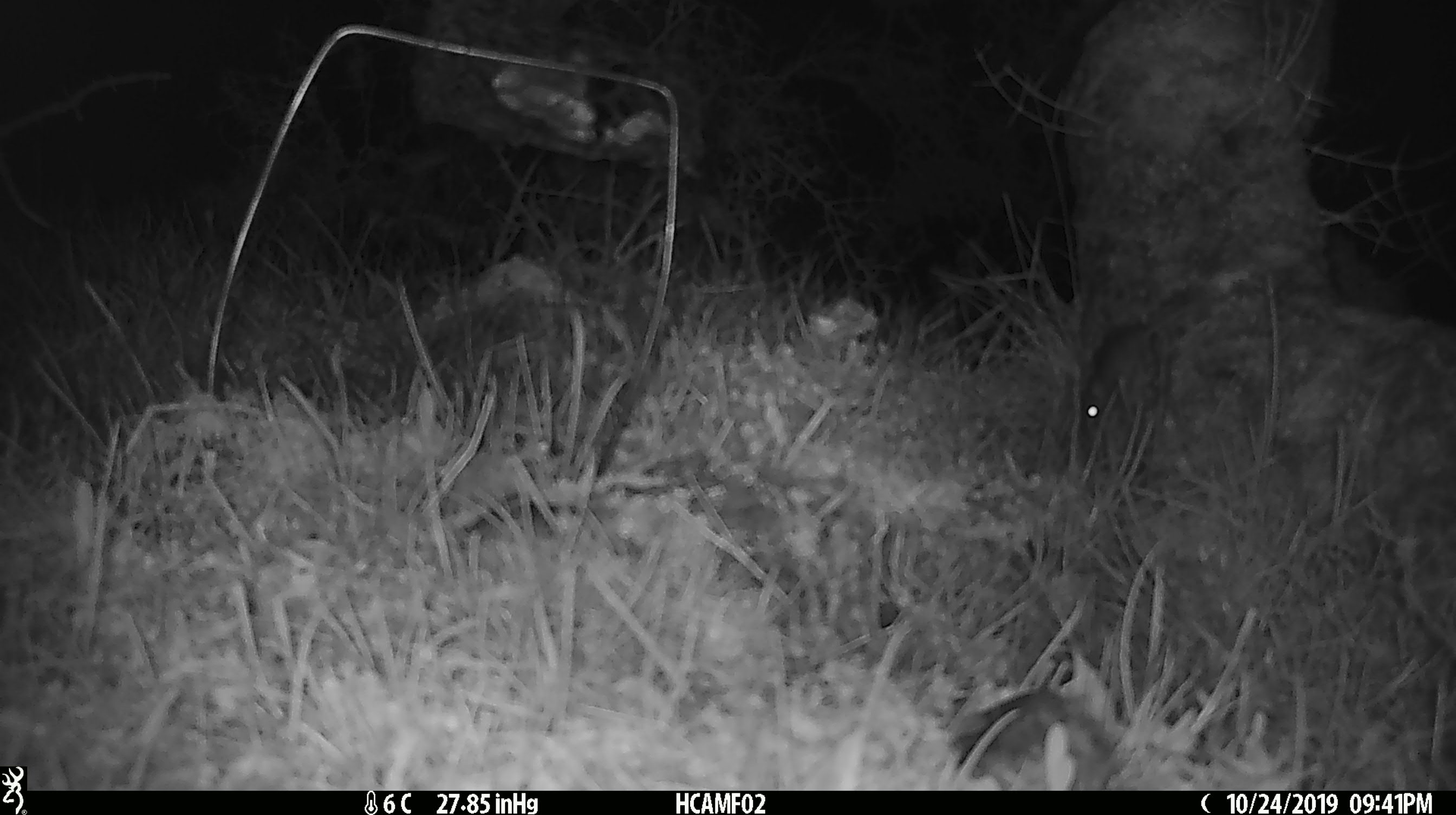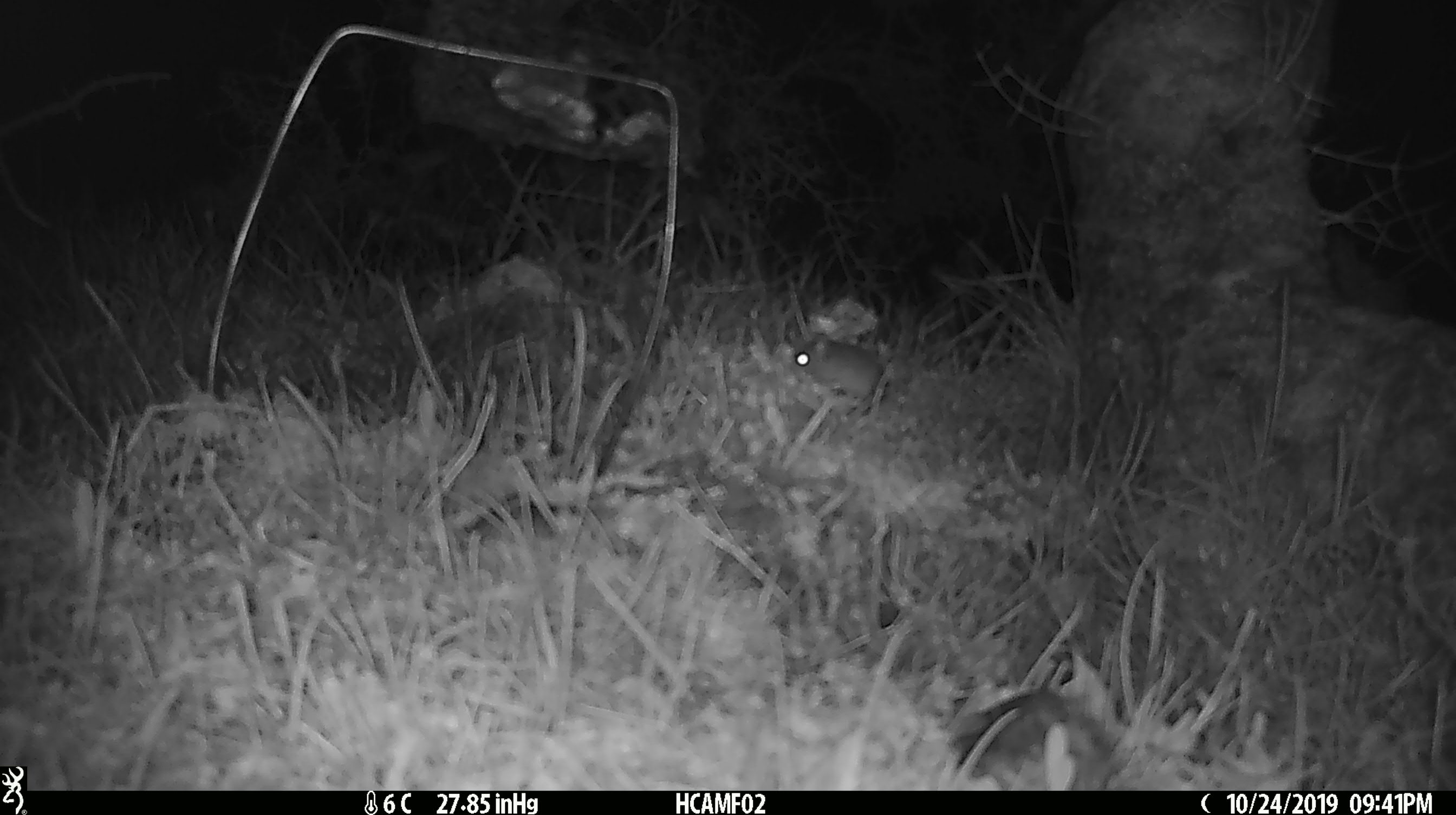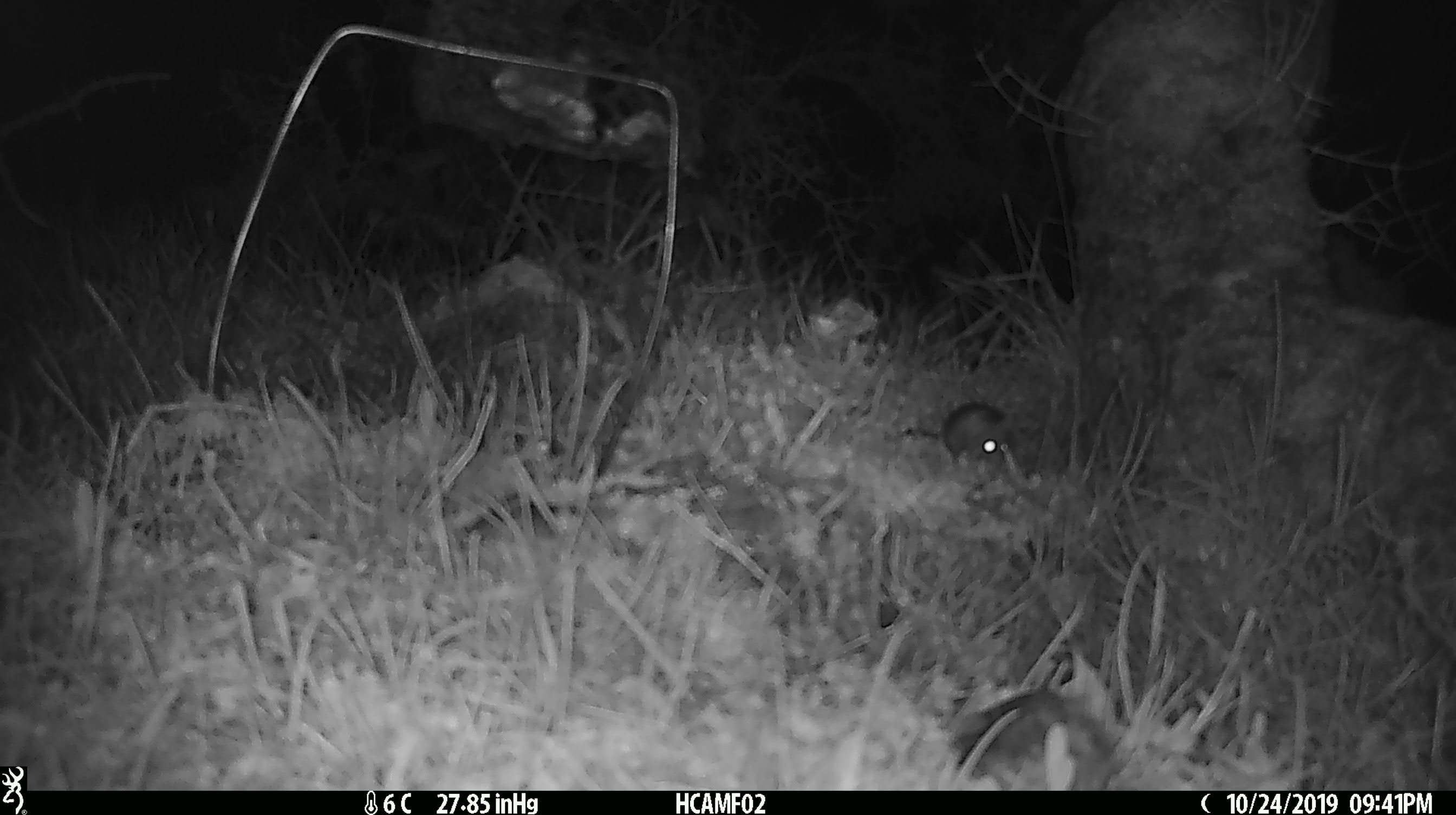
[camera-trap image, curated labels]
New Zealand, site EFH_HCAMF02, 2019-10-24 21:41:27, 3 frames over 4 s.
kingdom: Animalia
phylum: Chordata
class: Mammalia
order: Rodentia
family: Muridae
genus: Mus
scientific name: Mus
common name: mouse